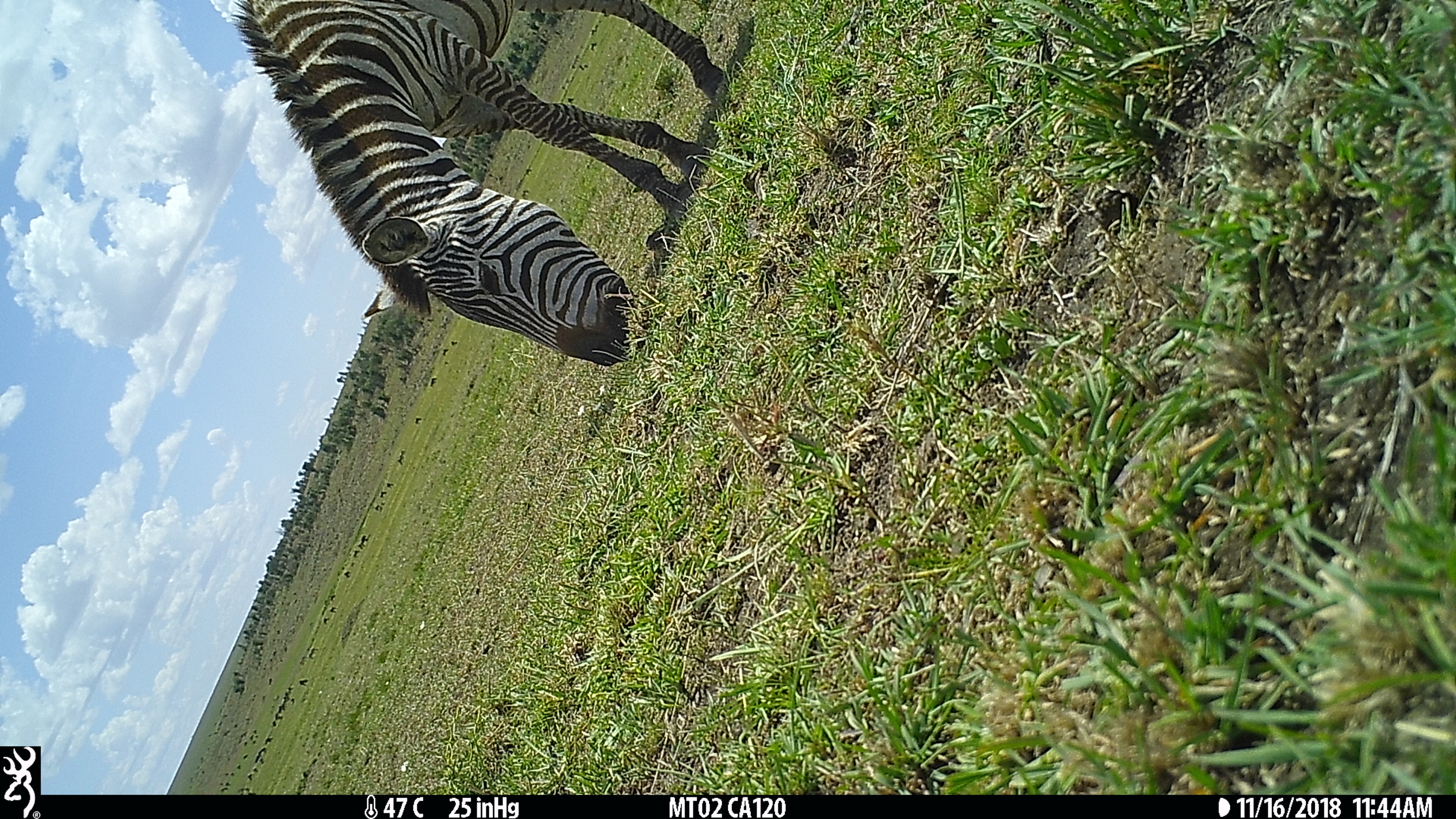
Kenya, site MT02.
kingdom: Animalia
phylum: Chordata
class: Mammalia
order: Perissodactyla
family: Equidae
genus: Equus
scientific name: Equus quagga burchellii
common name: burchell's zebra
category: zebra